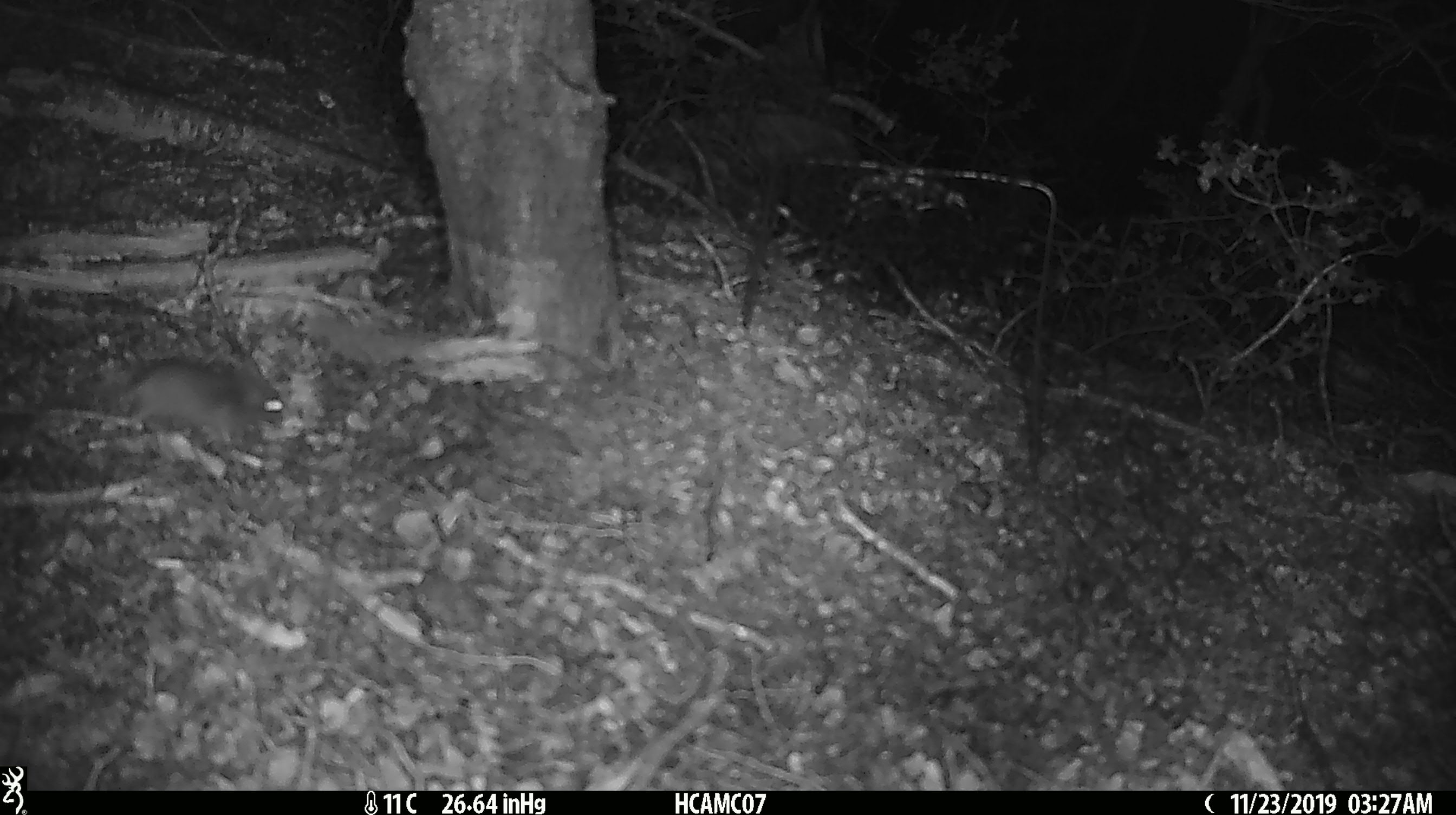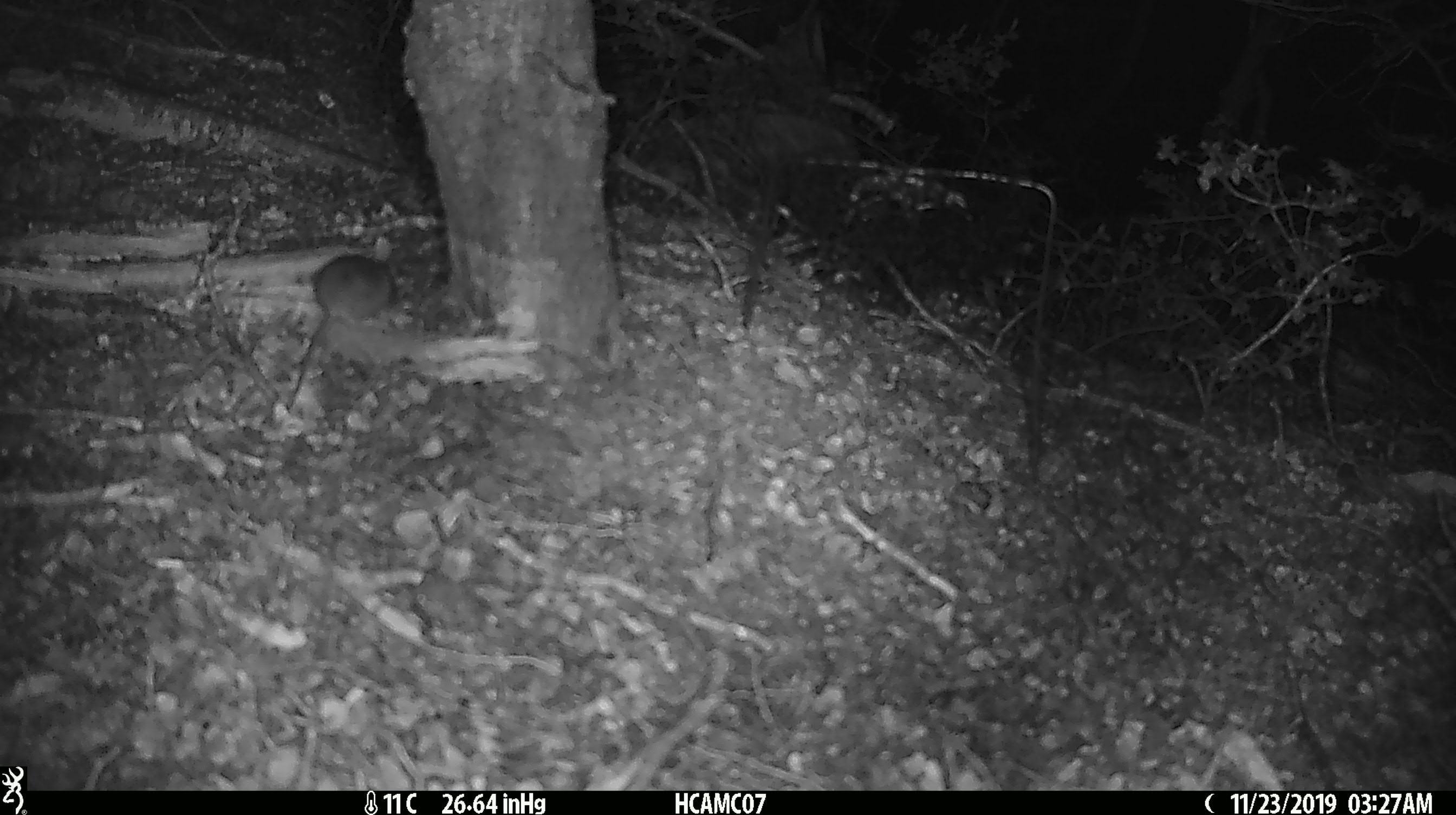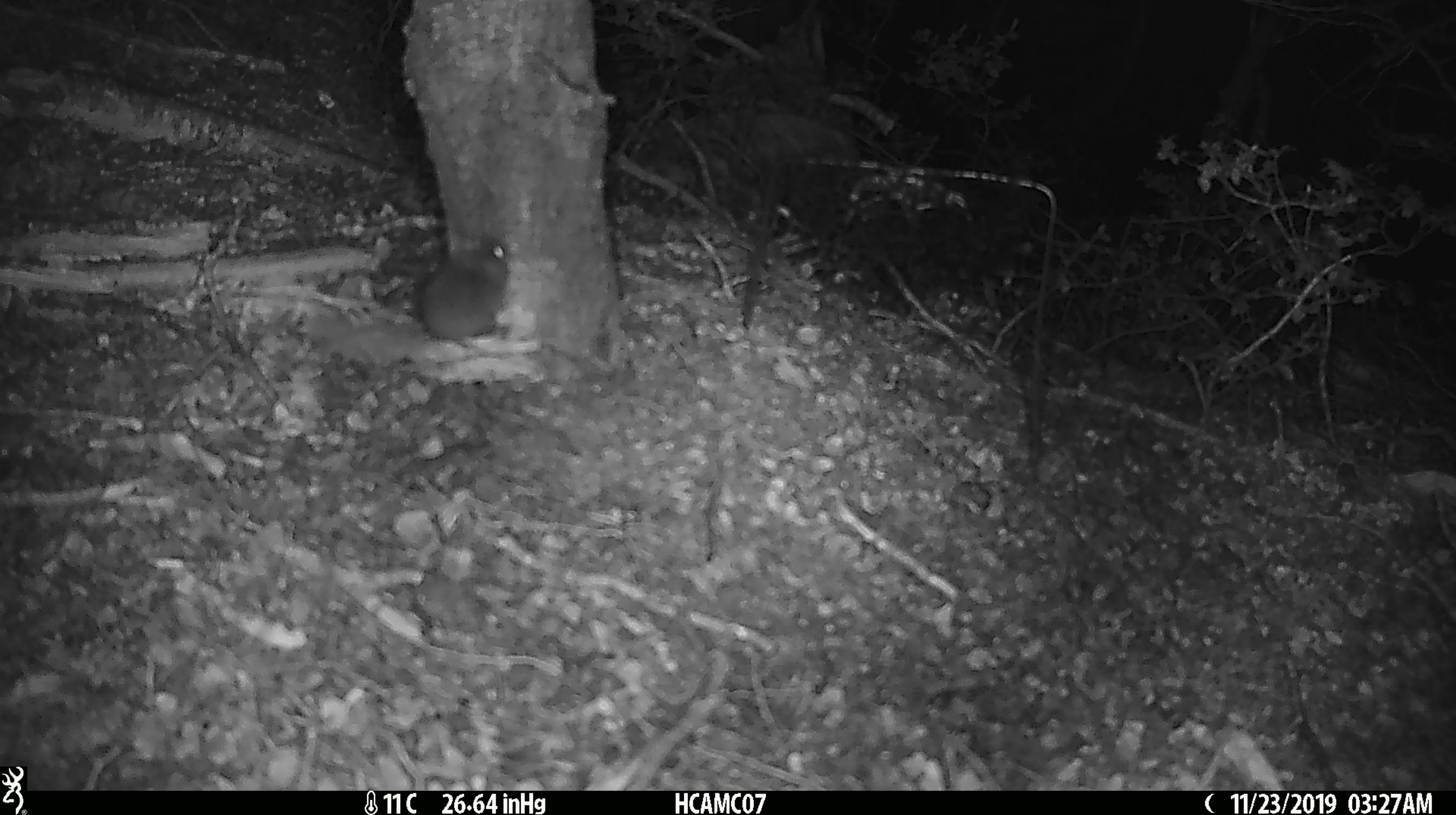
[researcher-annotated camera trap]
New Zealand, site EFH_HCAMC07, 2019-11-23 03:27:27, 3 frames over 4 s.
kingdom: Animalia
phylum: Chordata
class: Mammalia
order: Rodentia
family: Muridae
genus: Mus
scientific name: Mus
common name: mouse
Mouse (Mus).